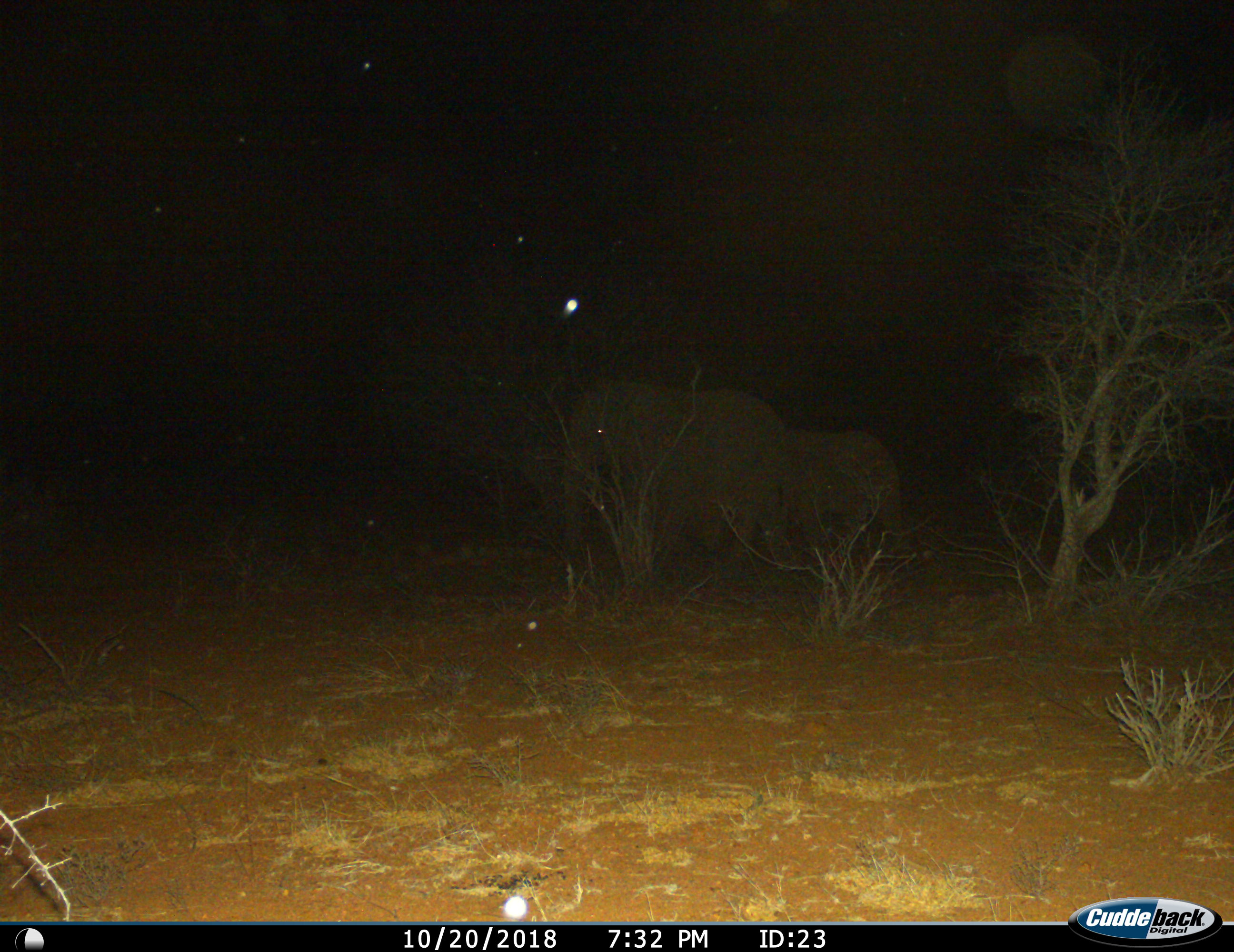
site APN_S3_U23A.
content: unidentified animal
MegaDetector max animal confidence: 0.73